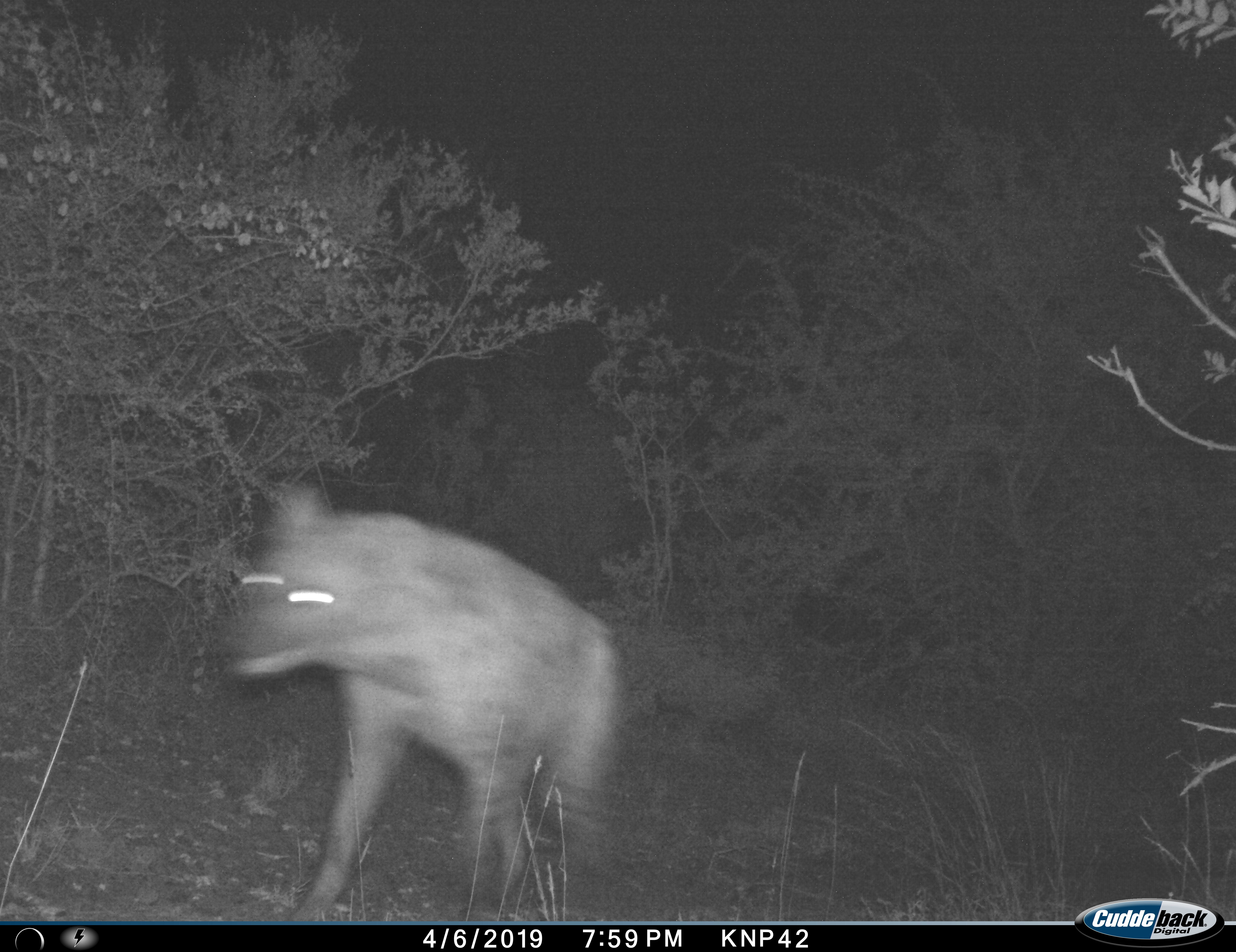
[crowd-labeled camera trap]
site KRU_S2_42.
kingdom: Animalia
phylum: Chordata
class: Mammalia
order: Carnivora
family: Hyaenidae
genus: Crocuta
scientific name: Crocuta crocuta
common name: spotted hyena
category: hyenaspotted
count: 1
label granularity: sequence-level